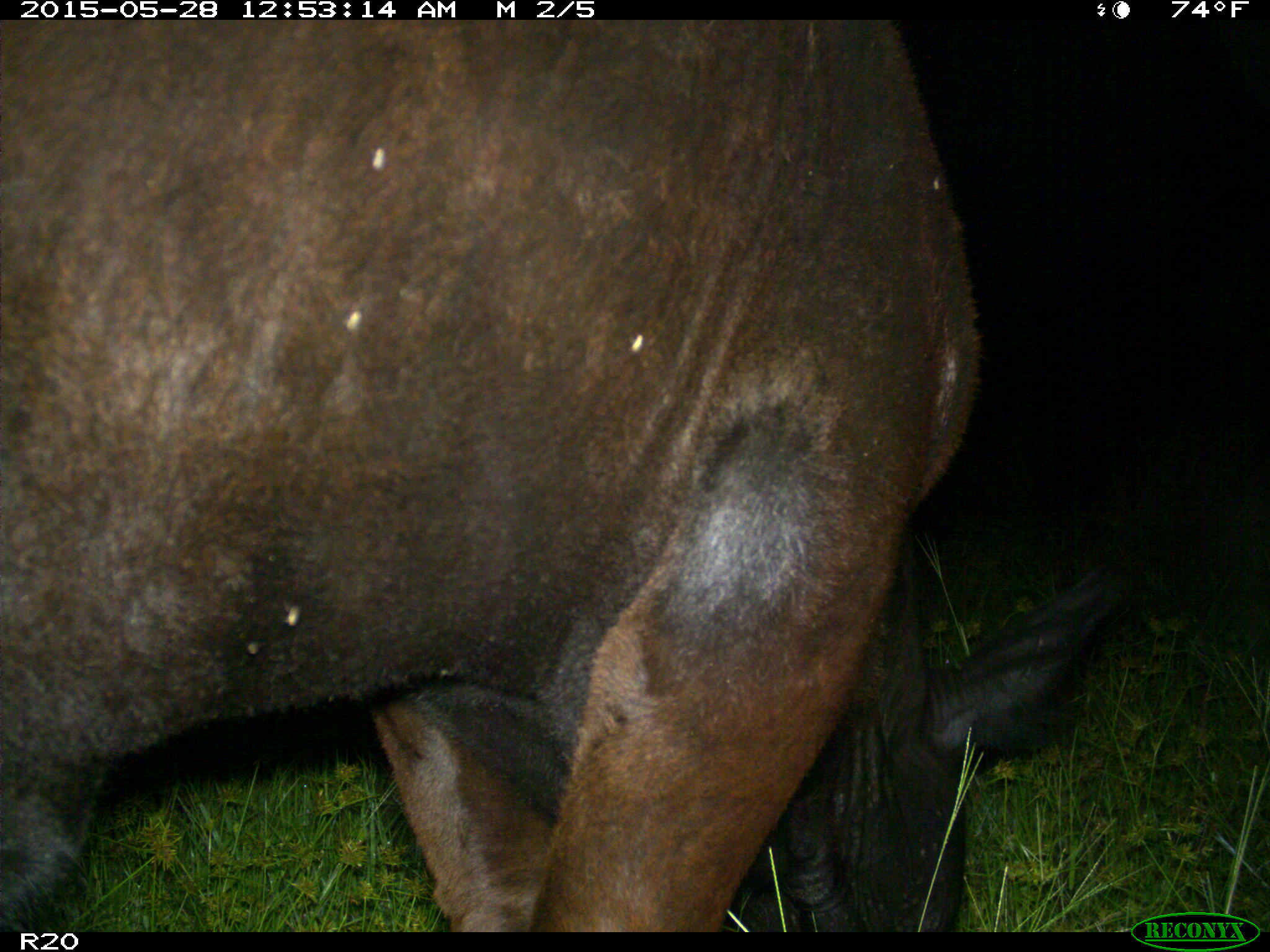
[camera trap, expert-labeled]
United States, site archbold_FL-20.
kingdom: Animalia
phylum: Chordata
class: Mammalia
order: Artiodactyla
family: Bovidae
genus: Bos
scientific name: Bos taurus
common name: domestic cow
Bos taurus (domestic cow).